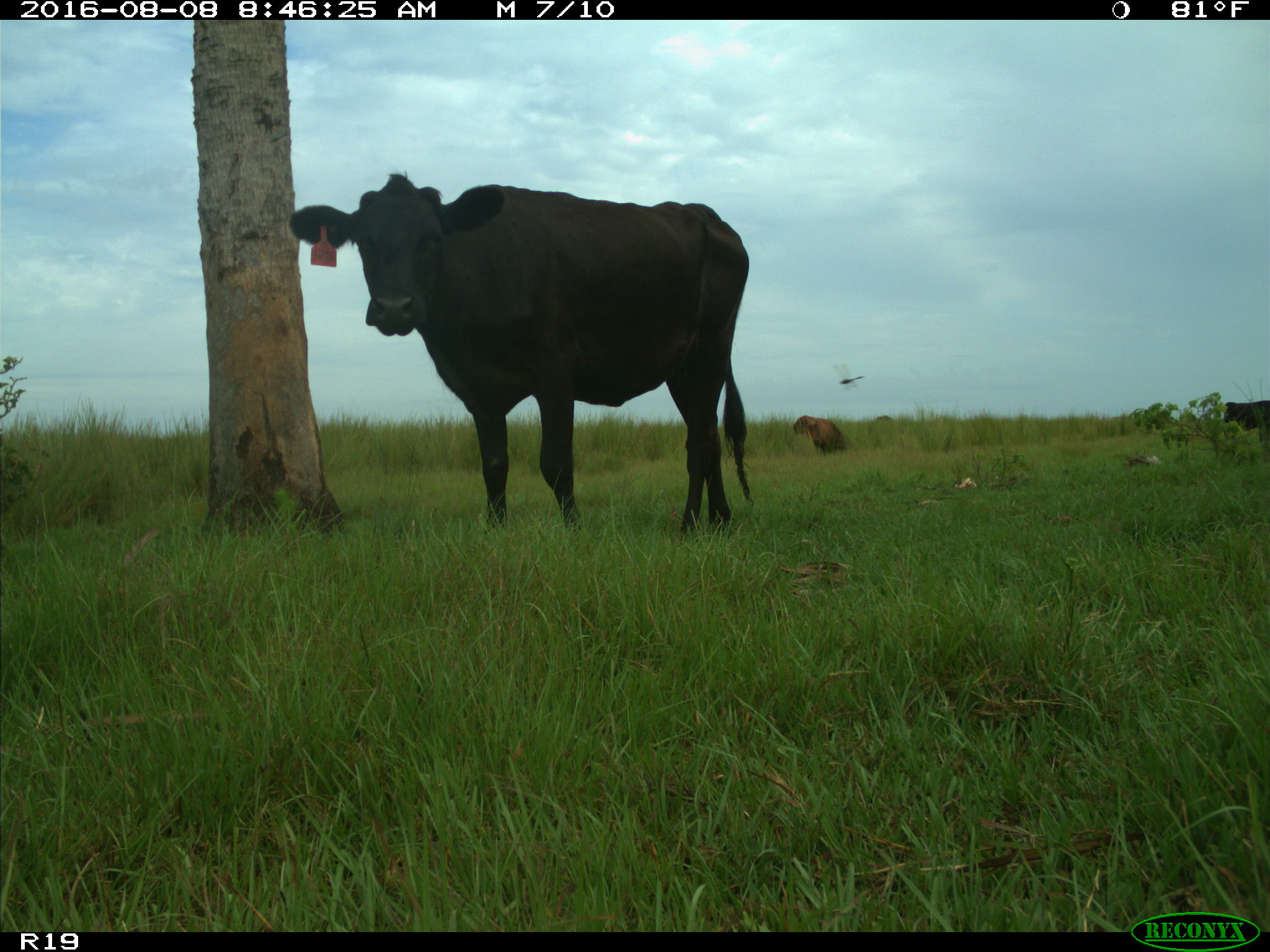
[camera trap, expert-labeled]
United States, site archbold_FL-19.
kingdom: Animalia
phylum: Chordata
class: Mammalia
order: Artiodactyla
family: Bovidae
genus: Bos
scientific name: Bos taurus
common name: domestic cow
Bos taurus (domestic cow).